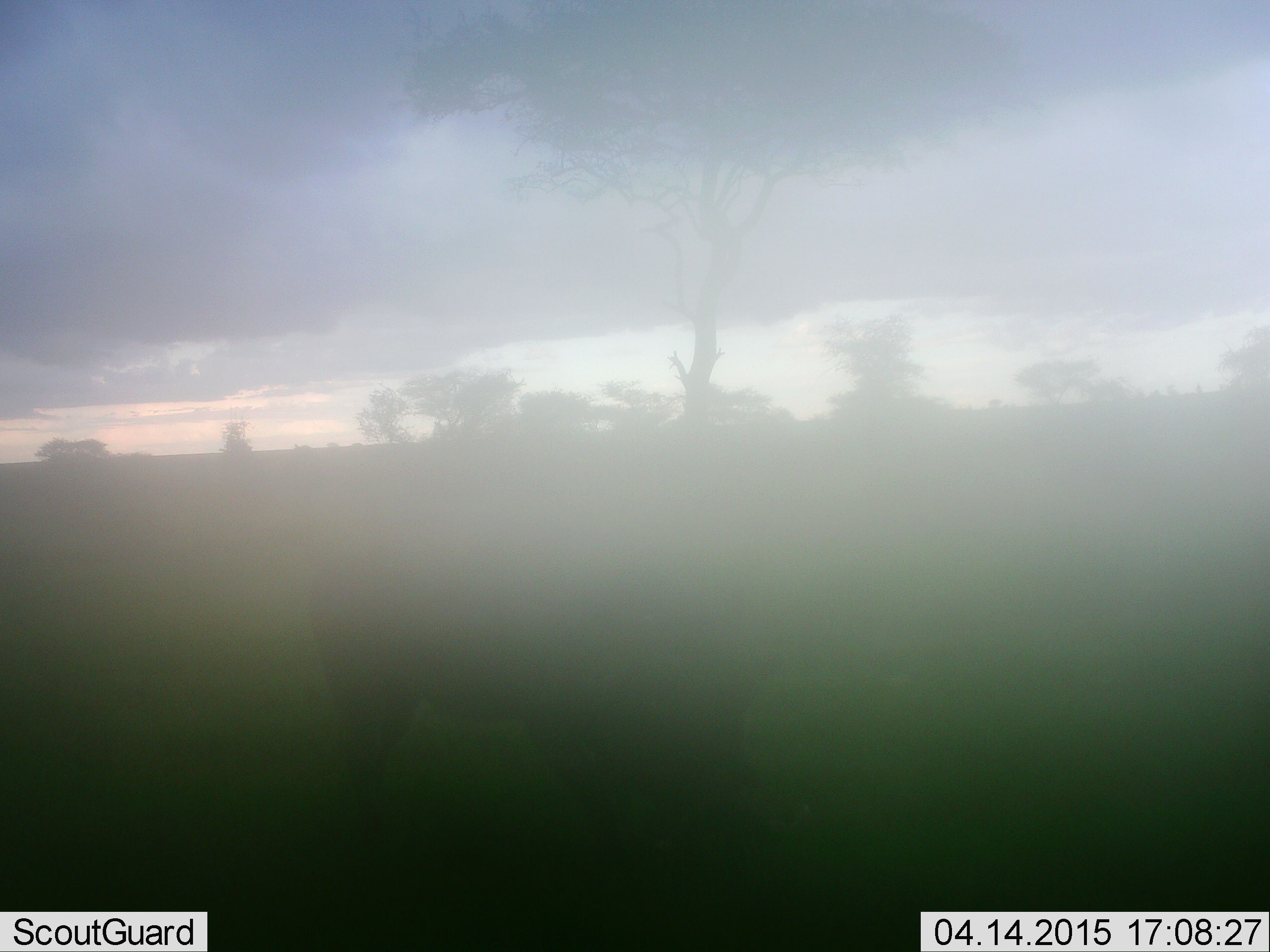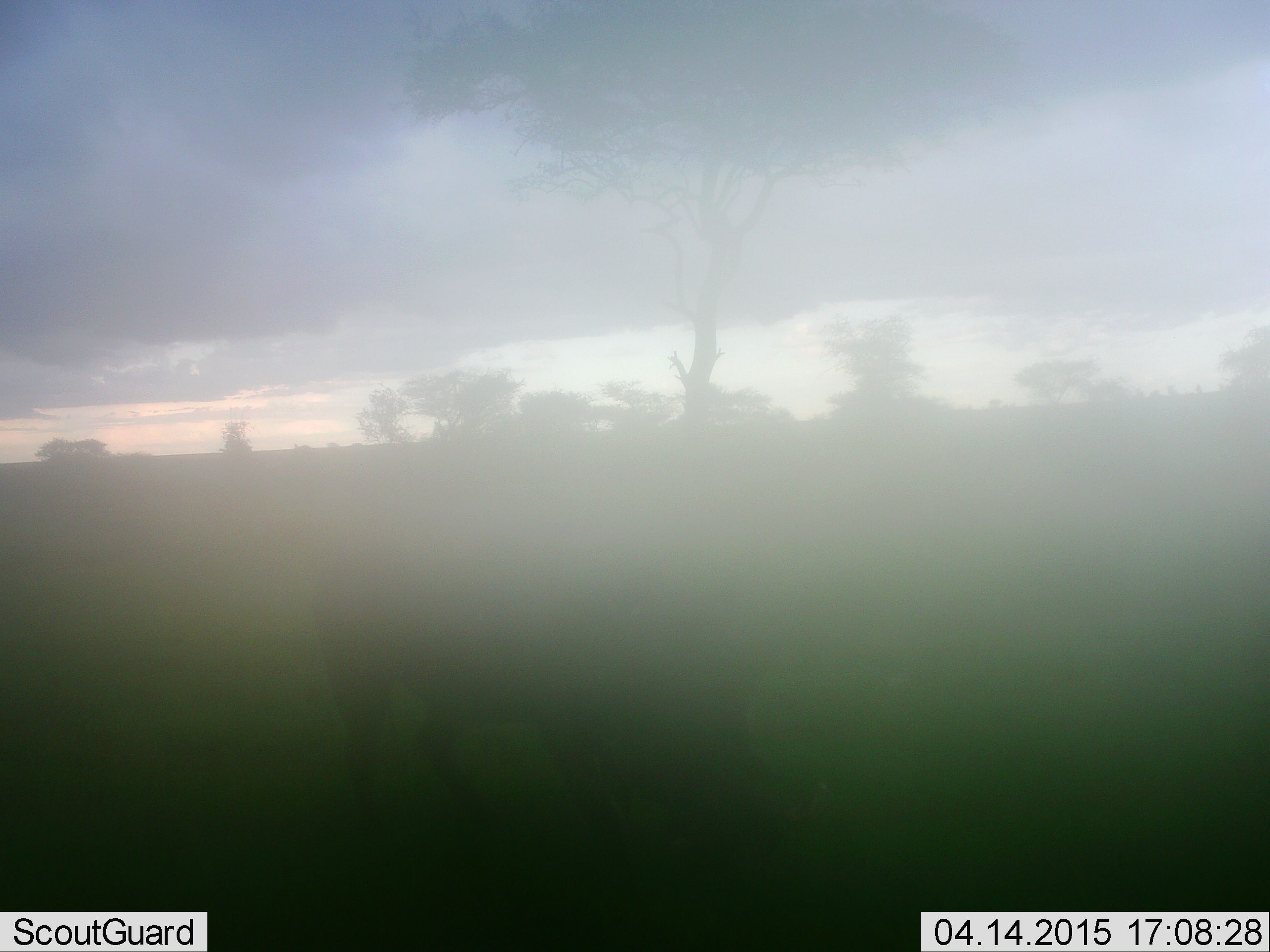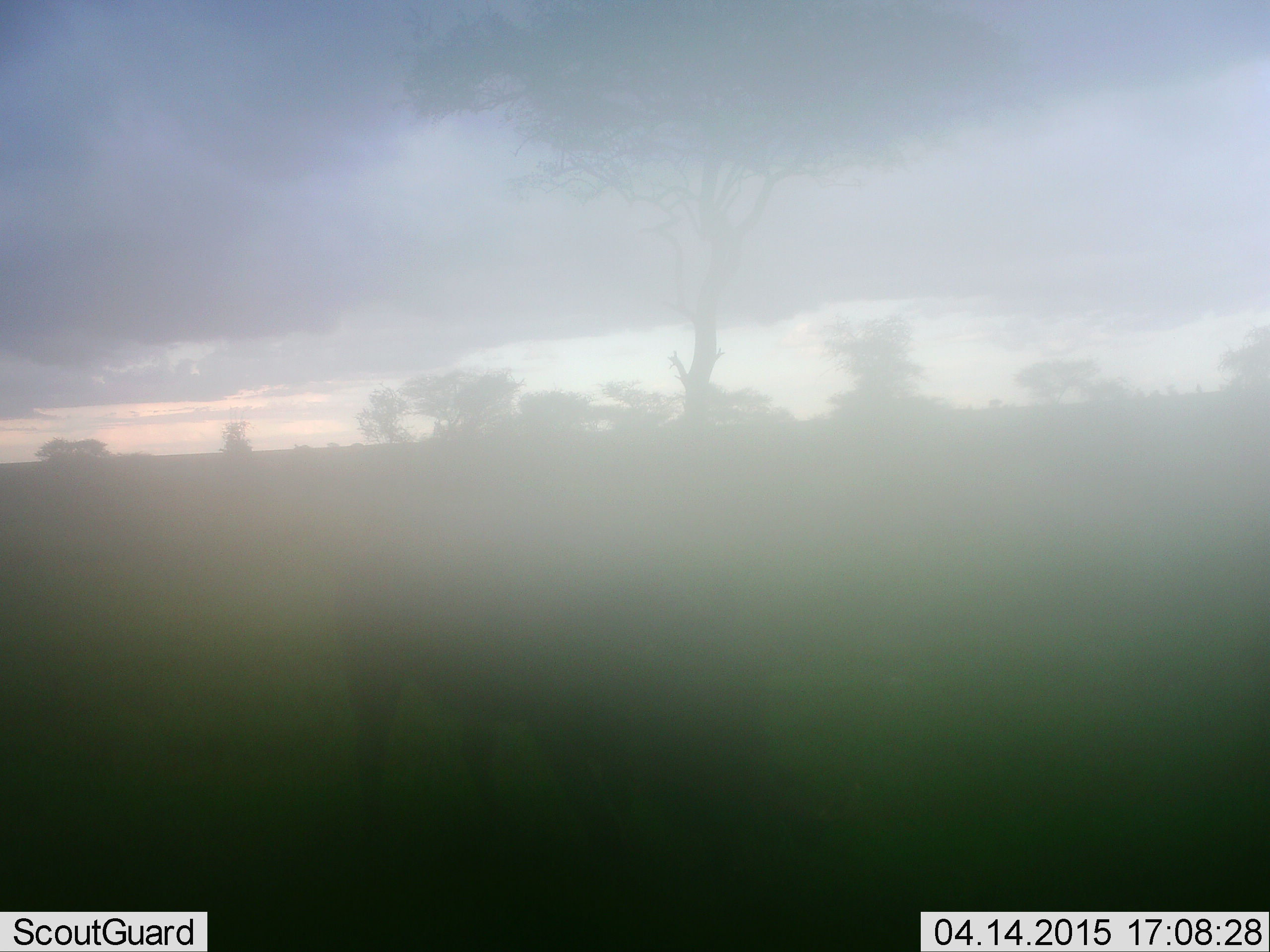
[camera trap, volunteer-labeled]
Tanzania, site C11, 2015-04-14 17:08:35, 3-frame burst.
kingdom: Animalia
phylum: Chordata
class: Mammalia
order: Artiodactyla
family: Suidae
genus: Phacochoerus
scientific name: Phacochoerus africanus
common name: warthog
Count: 1.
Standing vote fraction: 40%.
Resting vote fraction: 0%.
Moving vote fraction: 0%.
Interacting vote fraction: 0%.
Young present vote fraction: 0%.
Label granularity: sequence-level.